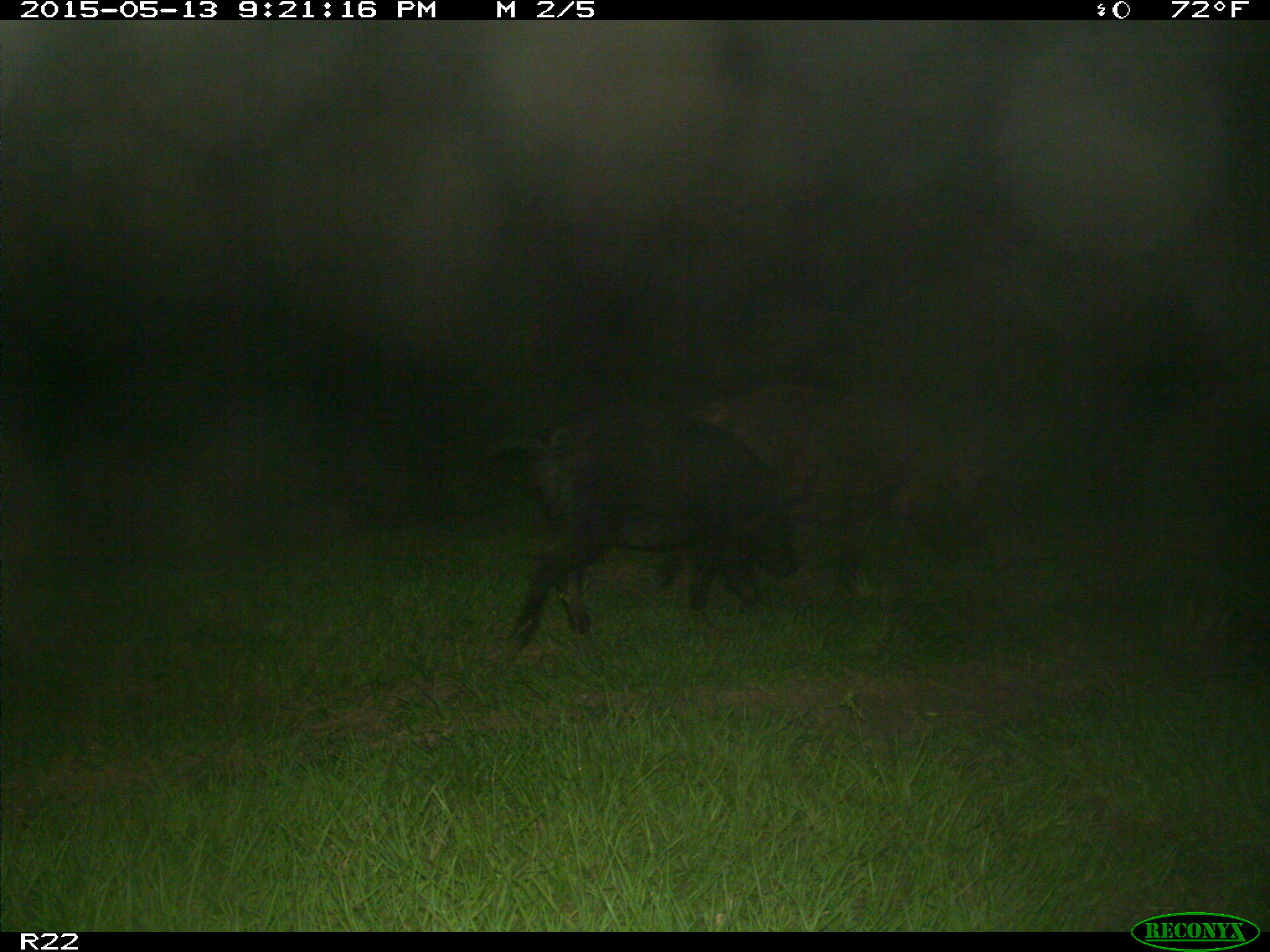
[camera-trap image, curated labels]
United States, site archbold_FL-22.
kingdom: Animalia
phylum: Chordata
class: Mammalia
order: Artiodactyla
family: Suidae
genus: Sus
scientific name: Sus scrofa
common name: wild boar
Sus scrofa (wild boar).